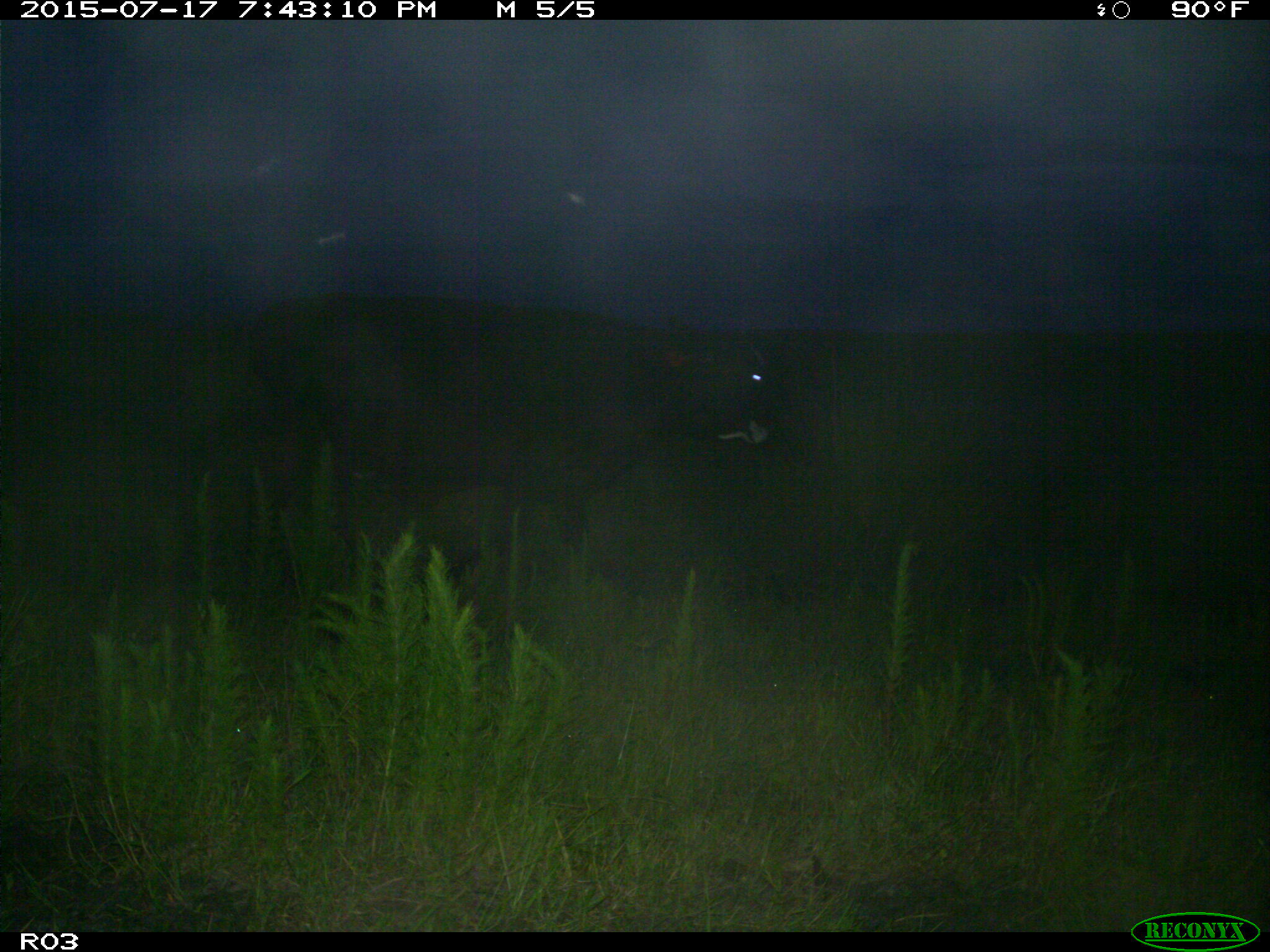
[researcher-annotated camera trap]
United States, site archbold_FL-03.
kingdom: Animalia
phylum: Chordata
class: Mammalia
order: Artiodactyla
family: Bovidae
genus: Bos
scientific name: Bos taurus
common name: domestic cow